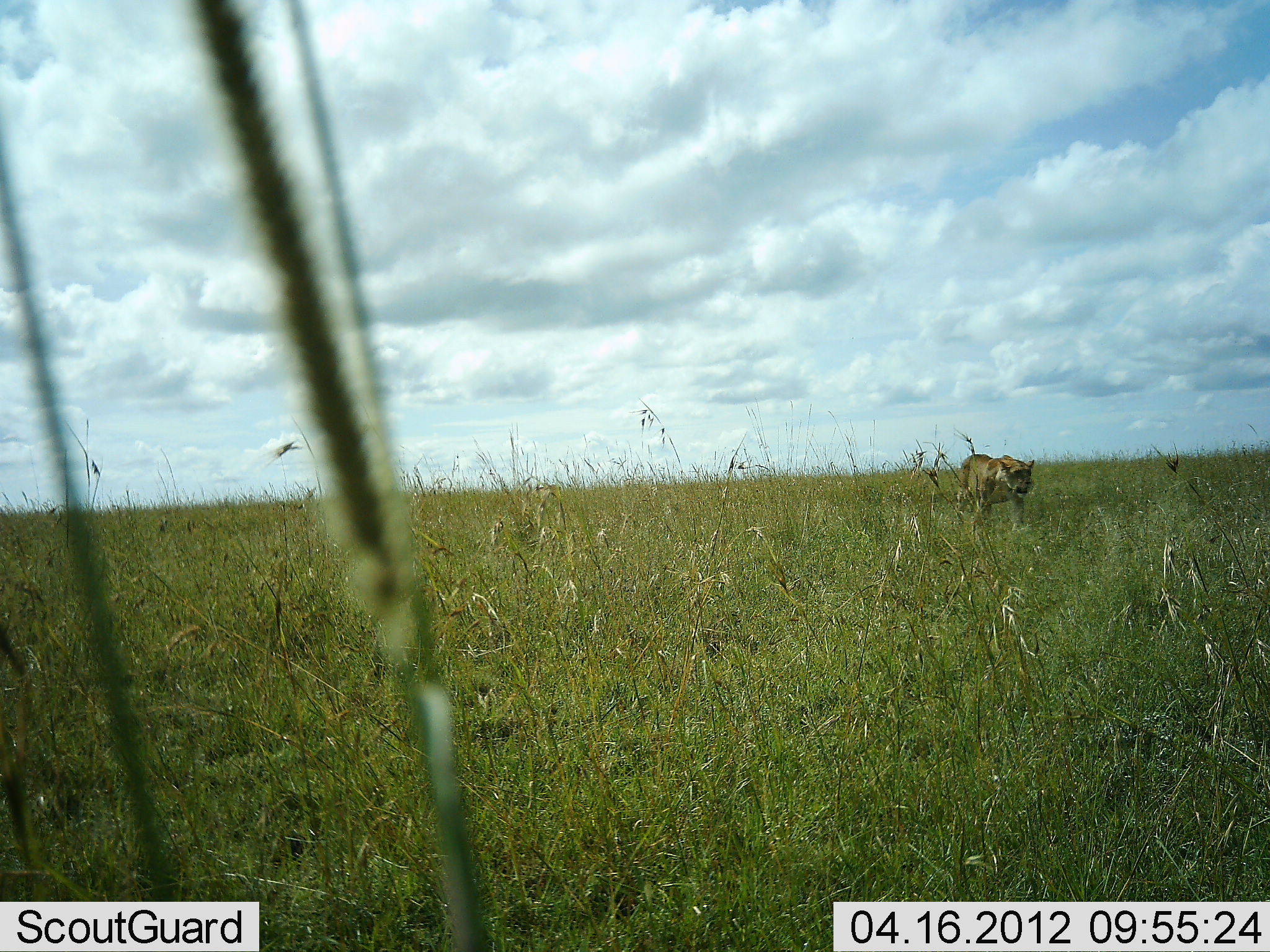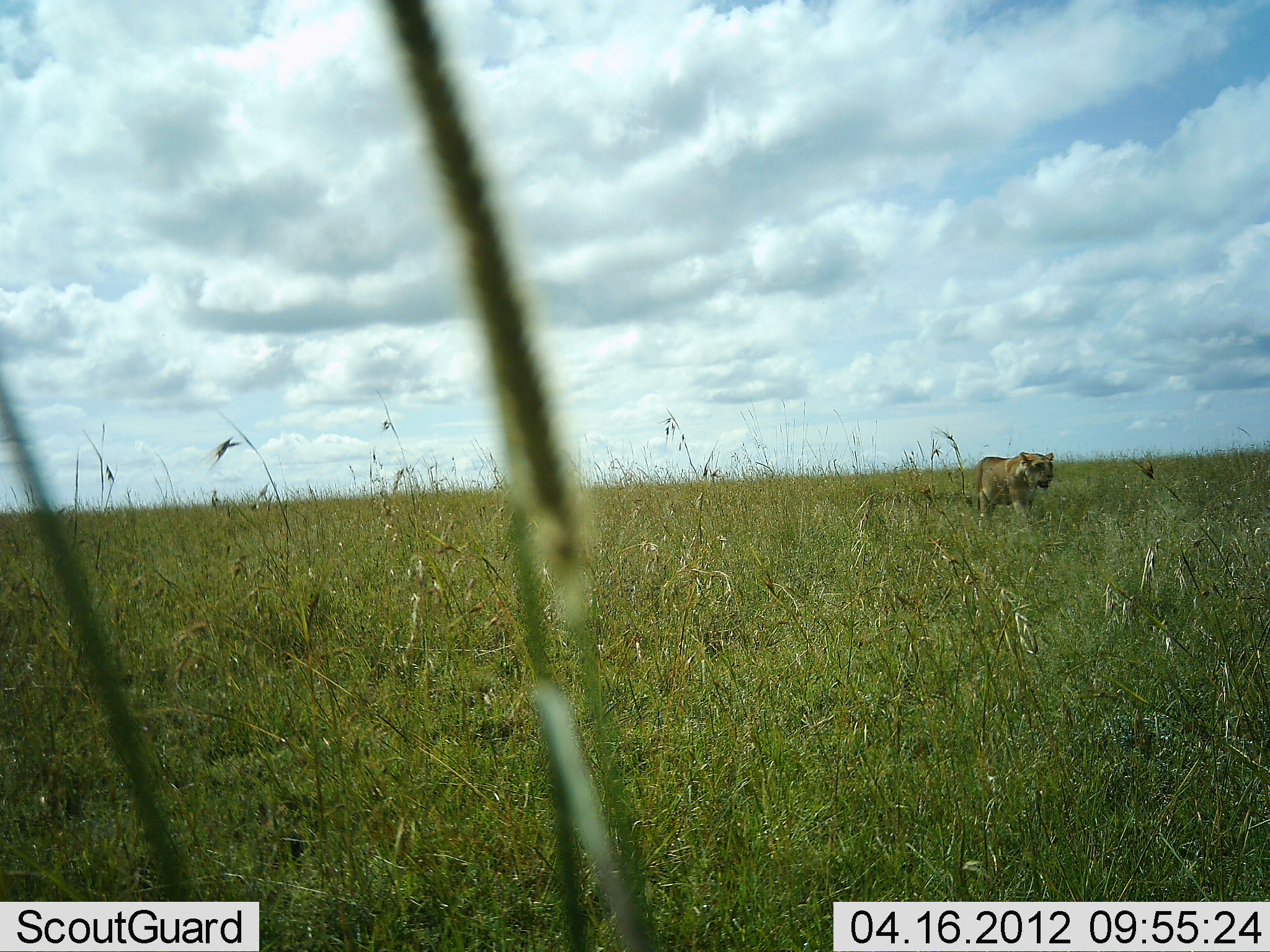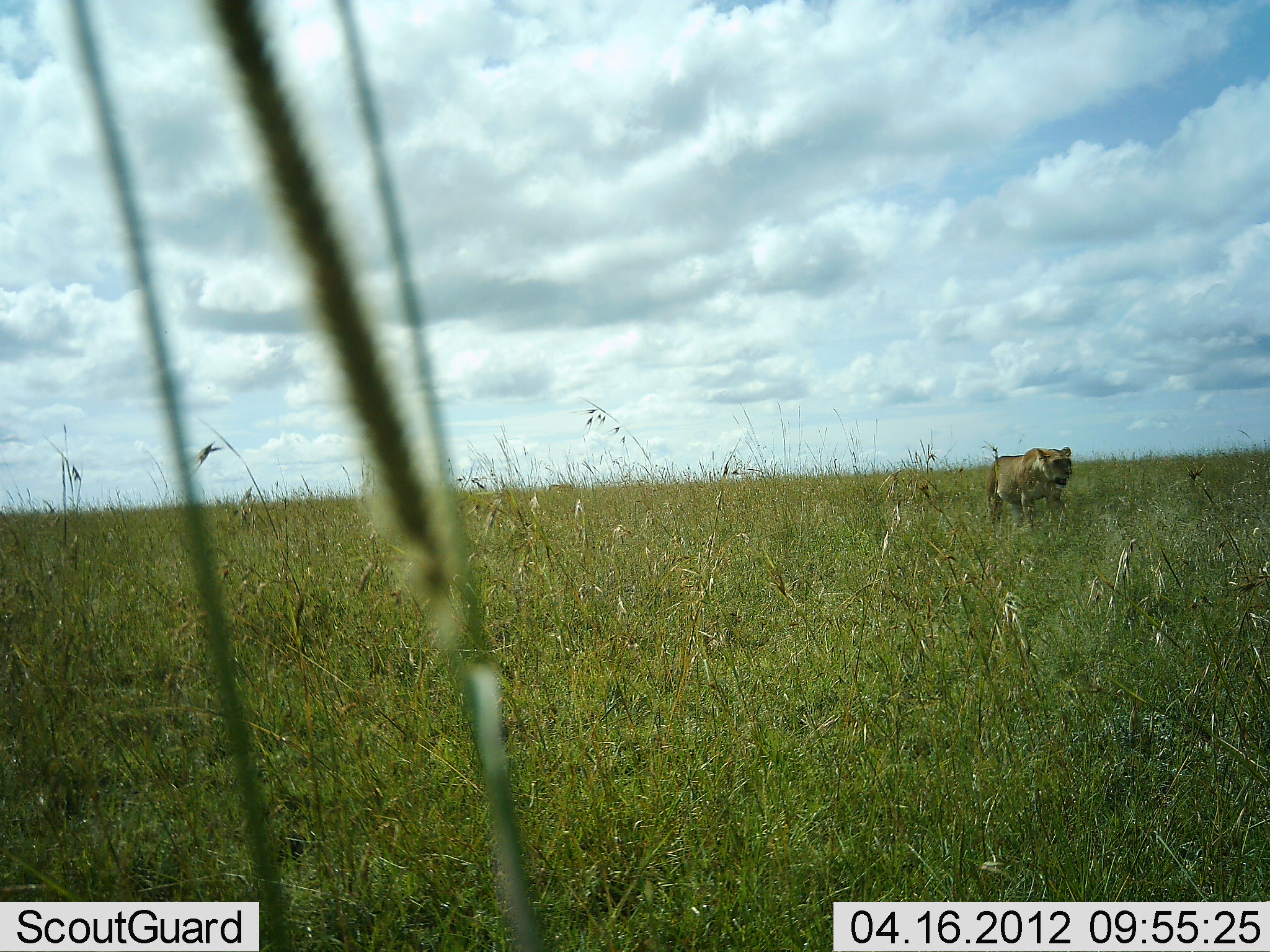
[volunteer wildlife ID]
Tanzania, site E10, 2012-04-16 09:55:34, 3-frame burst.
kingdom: Animalia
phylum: Chordata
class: Mammalia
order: Carnivora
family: Felidae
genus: Panthera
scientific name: Panthera leo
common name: lion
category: lionfemale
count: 1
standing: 4%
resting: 0%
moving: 100%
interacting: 0%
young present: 0%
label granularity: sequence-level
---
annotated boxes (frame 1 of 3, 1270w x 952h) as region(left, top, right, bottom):
animal: region(955, 454, 1037, 530)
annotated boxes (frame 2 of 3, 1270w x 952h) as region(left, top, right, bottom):
animal: region(966, 451, 1054, 532)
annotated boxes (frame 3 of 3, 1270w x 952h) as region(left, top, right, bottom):
animal: region(985, 447, 1074, 529)